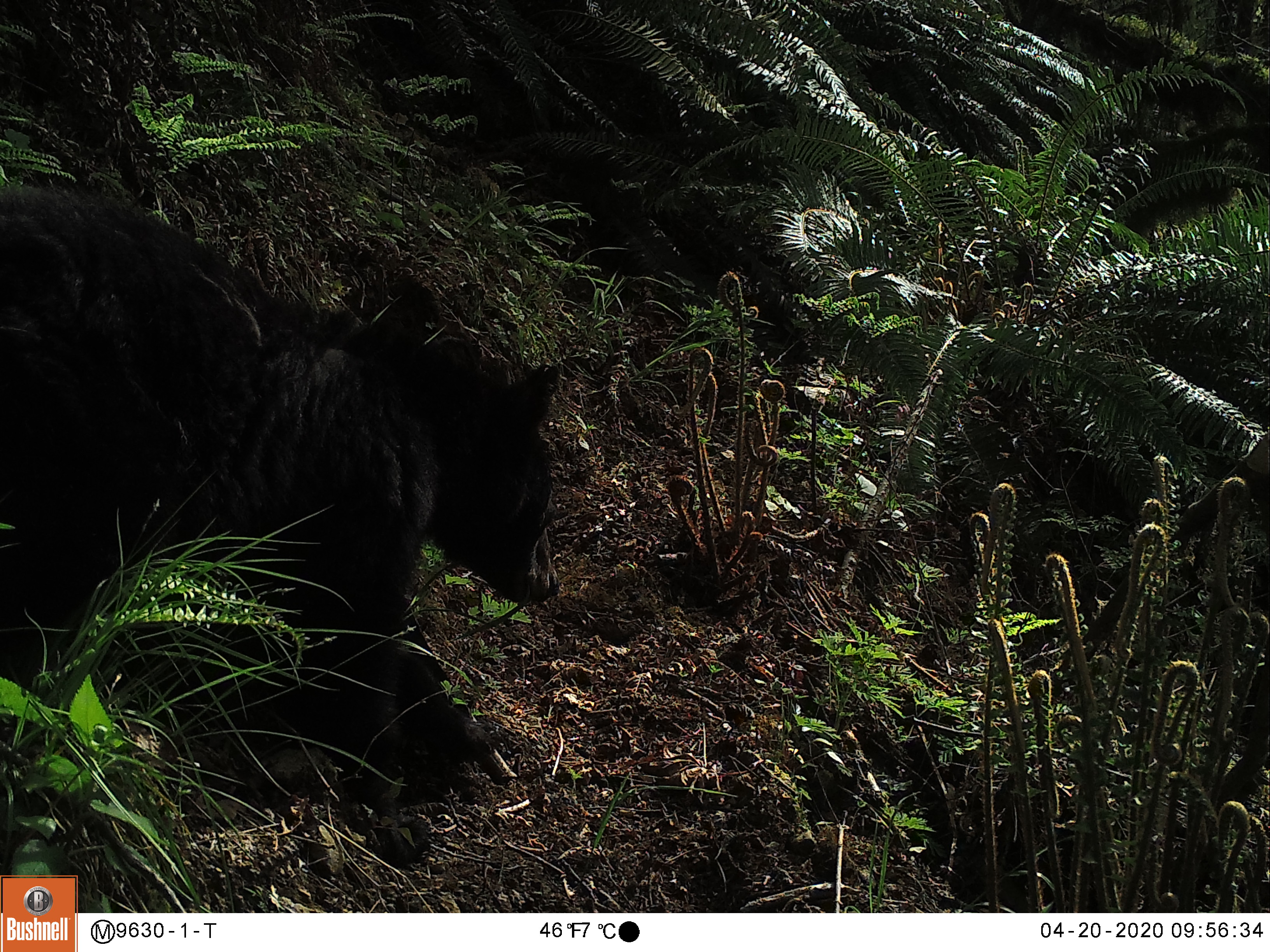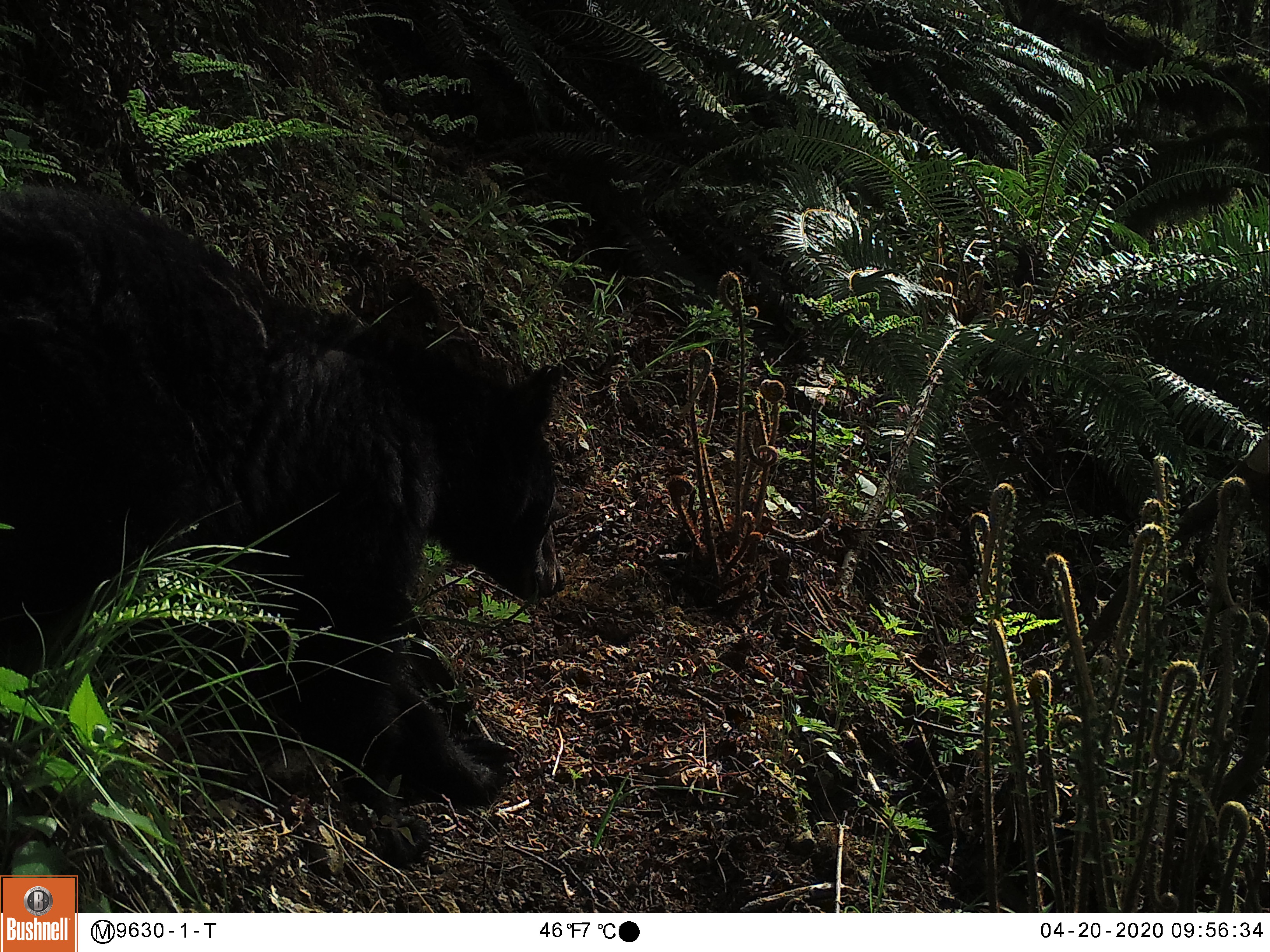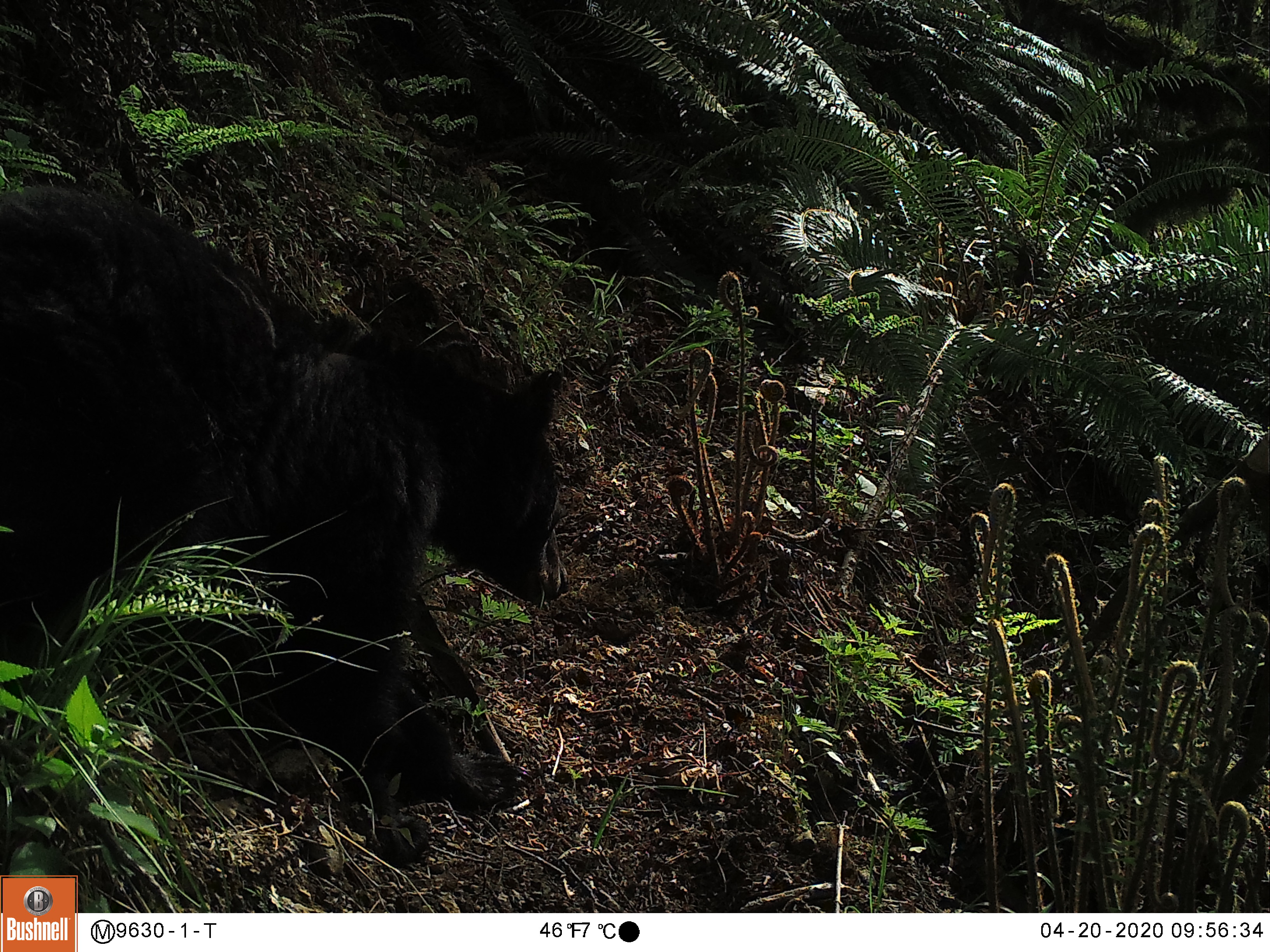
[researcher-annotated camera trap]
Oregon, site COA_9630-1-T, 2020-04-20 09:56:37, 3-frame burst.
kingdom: Animalia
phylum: Chordata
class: Mammalia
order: Carnivora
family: Ursidae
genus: Ursus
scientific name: Ursus americanus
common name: american black bear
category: black bear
Black bear (american black bear) (Ursus americanus).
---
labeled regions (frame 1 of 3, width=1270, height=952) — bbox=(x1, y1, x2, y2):
black bear: bbox=(0, 180, 575, 832)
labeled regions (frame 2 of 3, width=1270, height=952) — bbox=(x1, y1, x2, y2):
black bear: bbox=(1, 178, 573, 819)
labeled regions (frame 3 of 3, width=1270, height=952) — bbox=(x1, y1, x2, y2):
black bear: bbox=(1, 186, 575, 819)